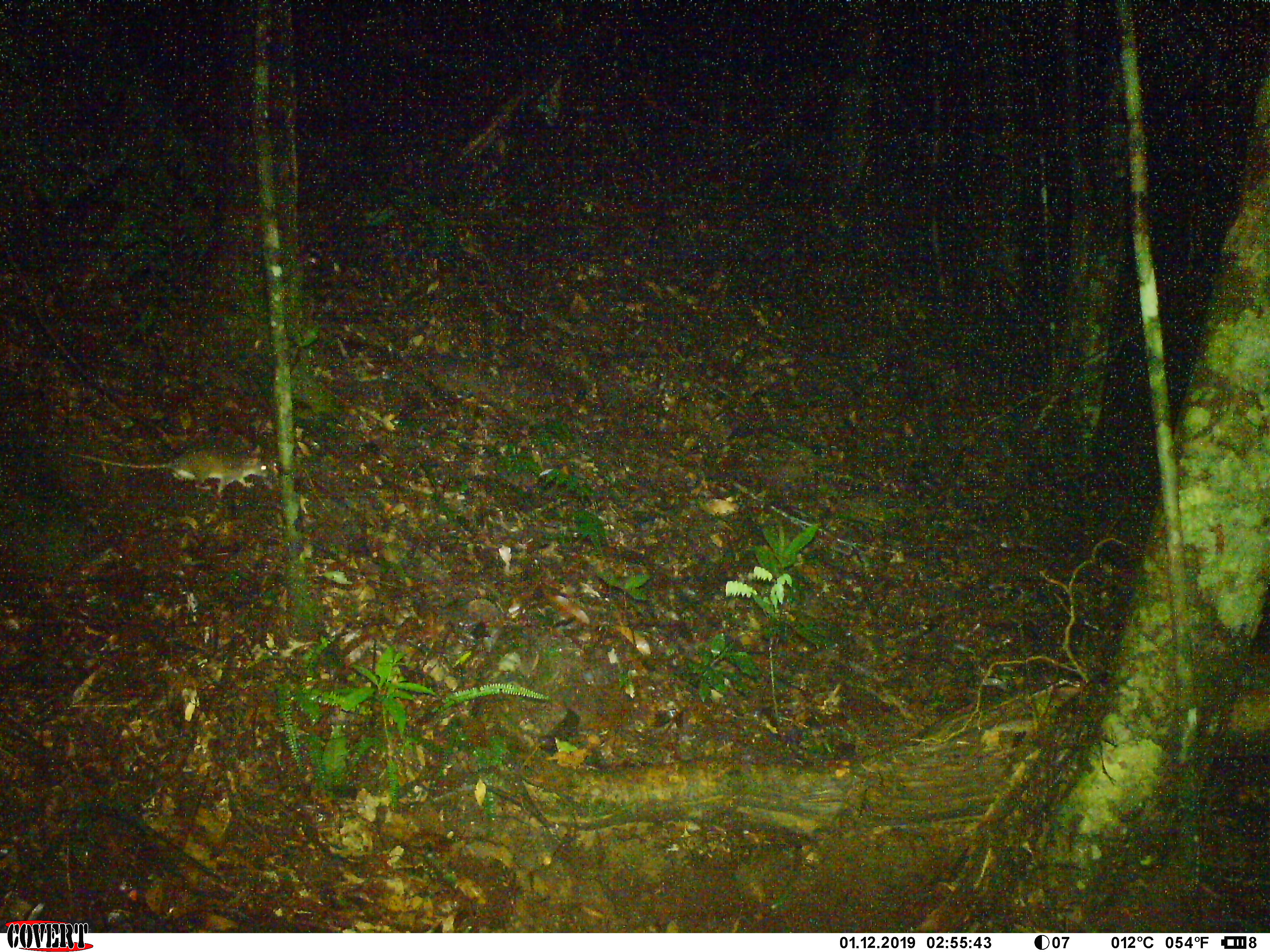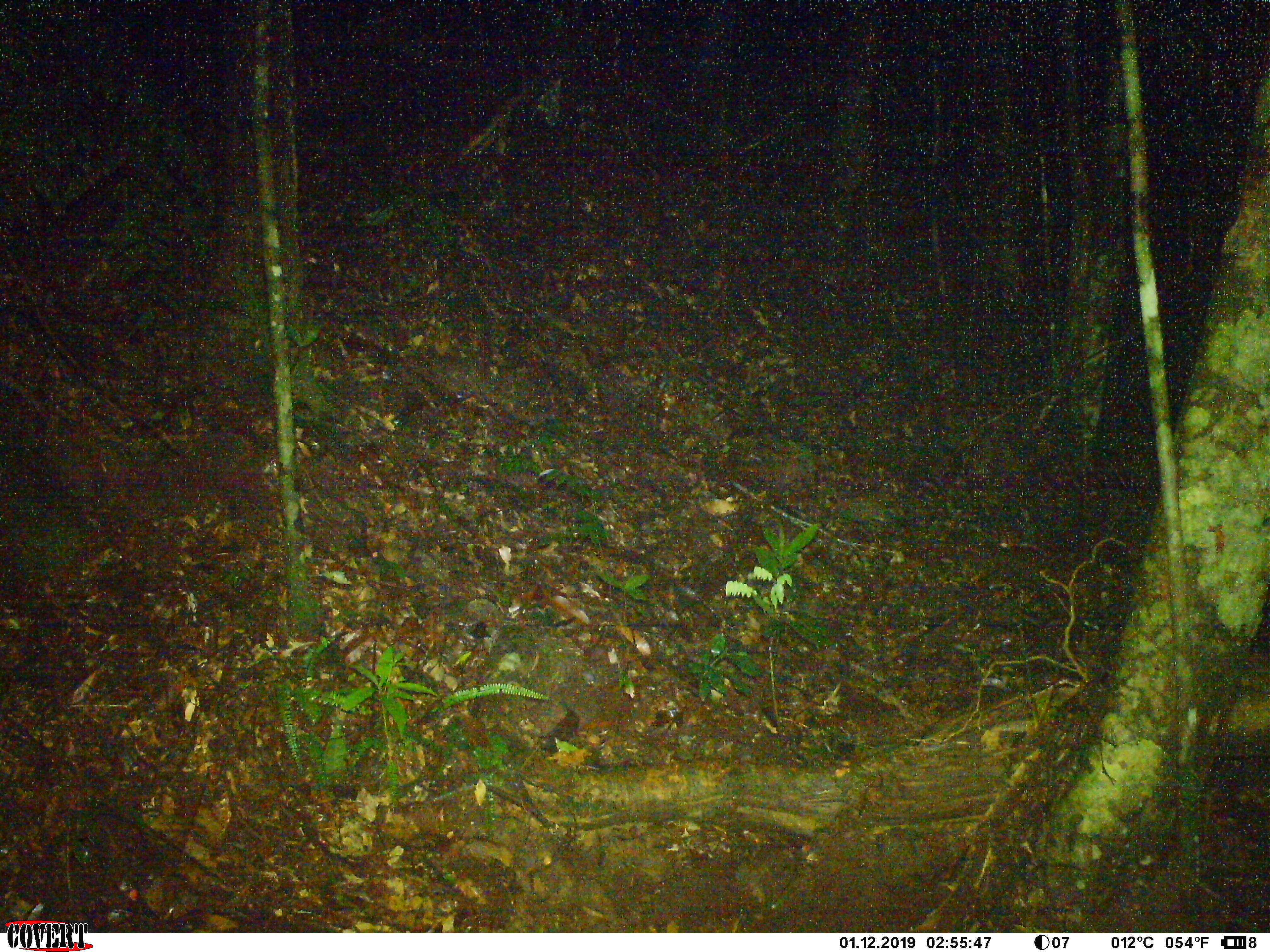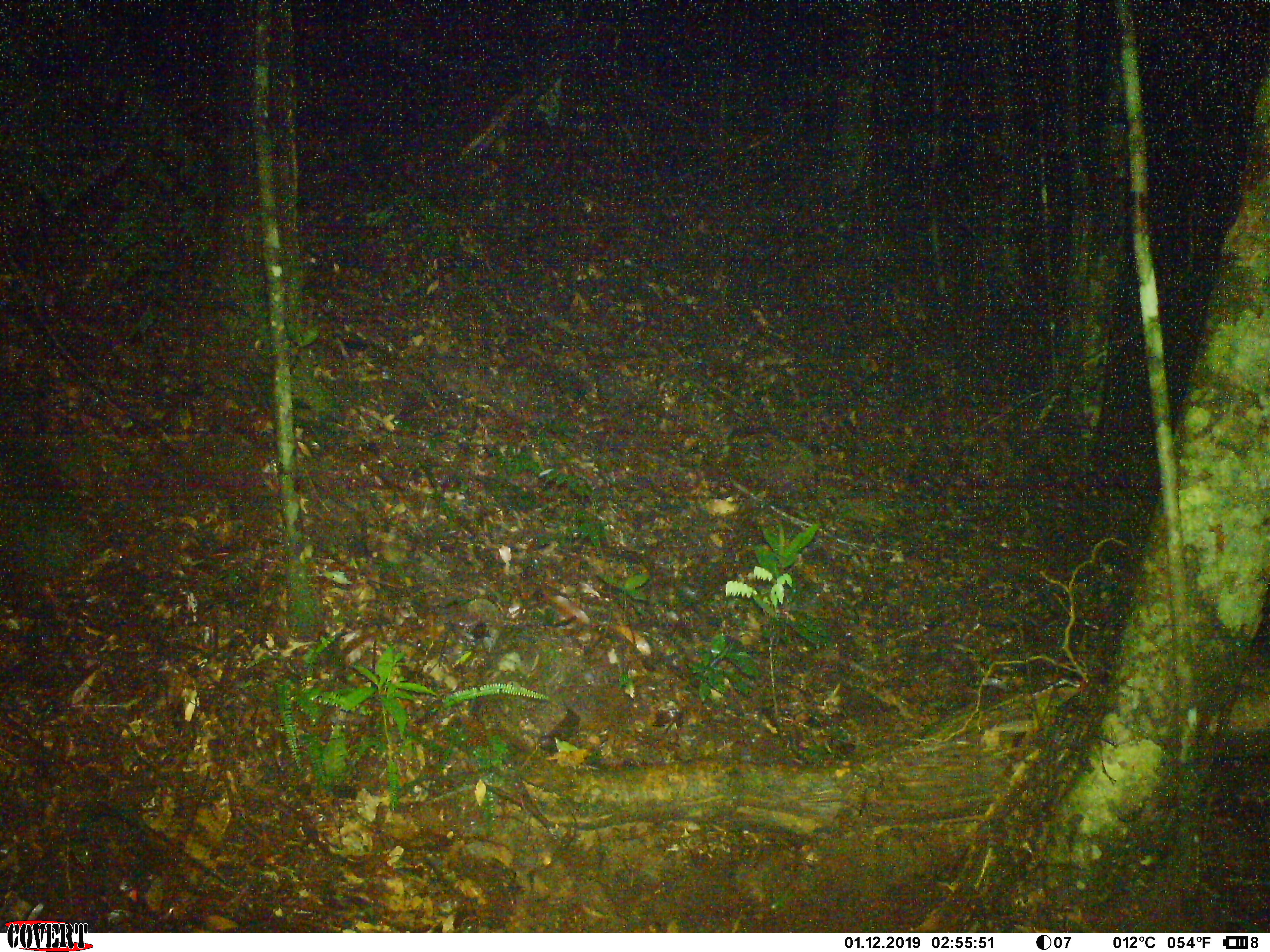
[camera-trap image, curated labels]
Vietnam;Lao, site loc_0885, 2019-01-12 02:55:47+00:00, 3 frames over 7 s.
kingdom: Animalia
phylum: Chordata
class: Mammalia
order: Rodentia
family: Muridae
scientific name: Muridae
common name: old-world mice and rats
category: unidentified murid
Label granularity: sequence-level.